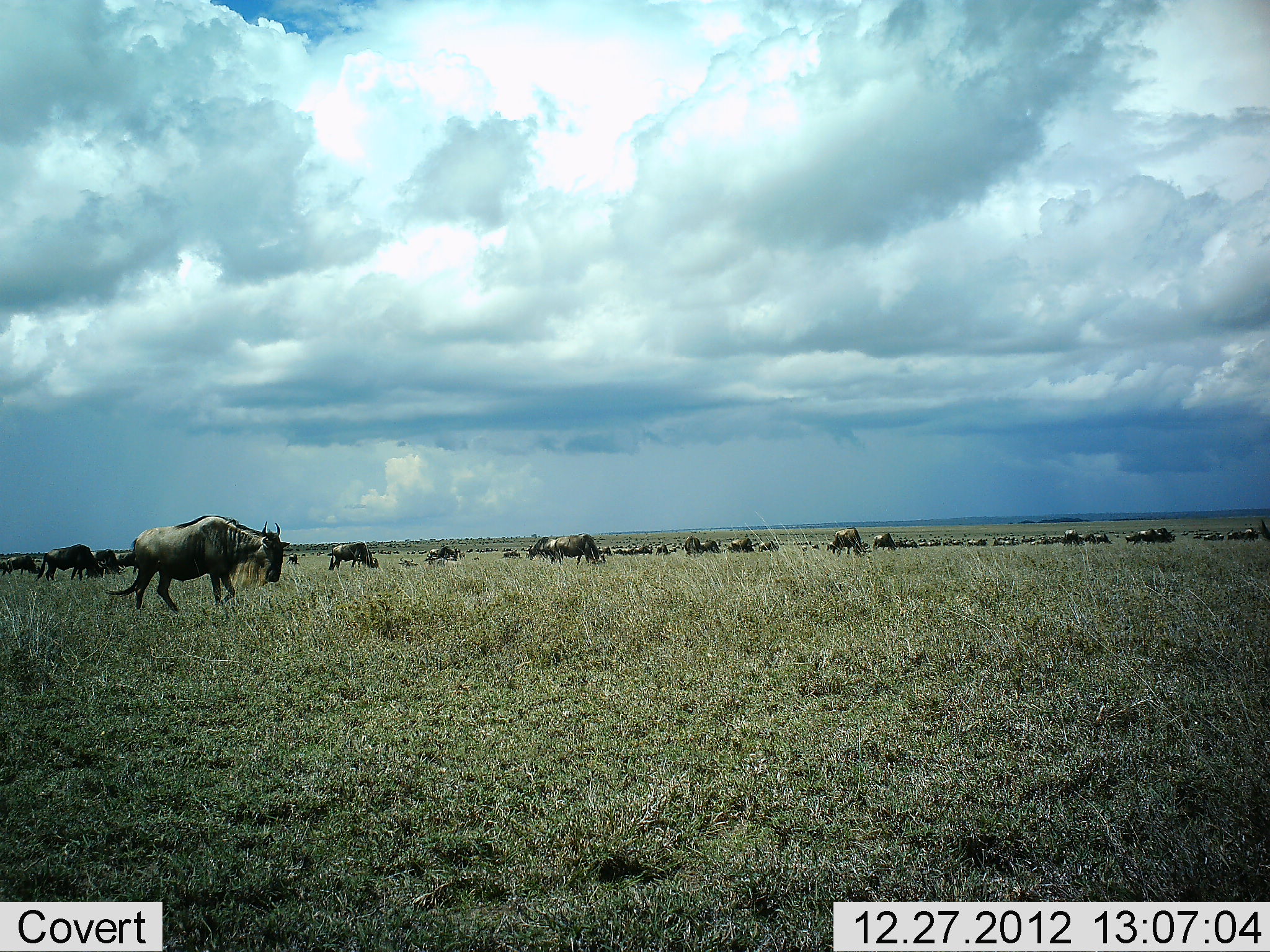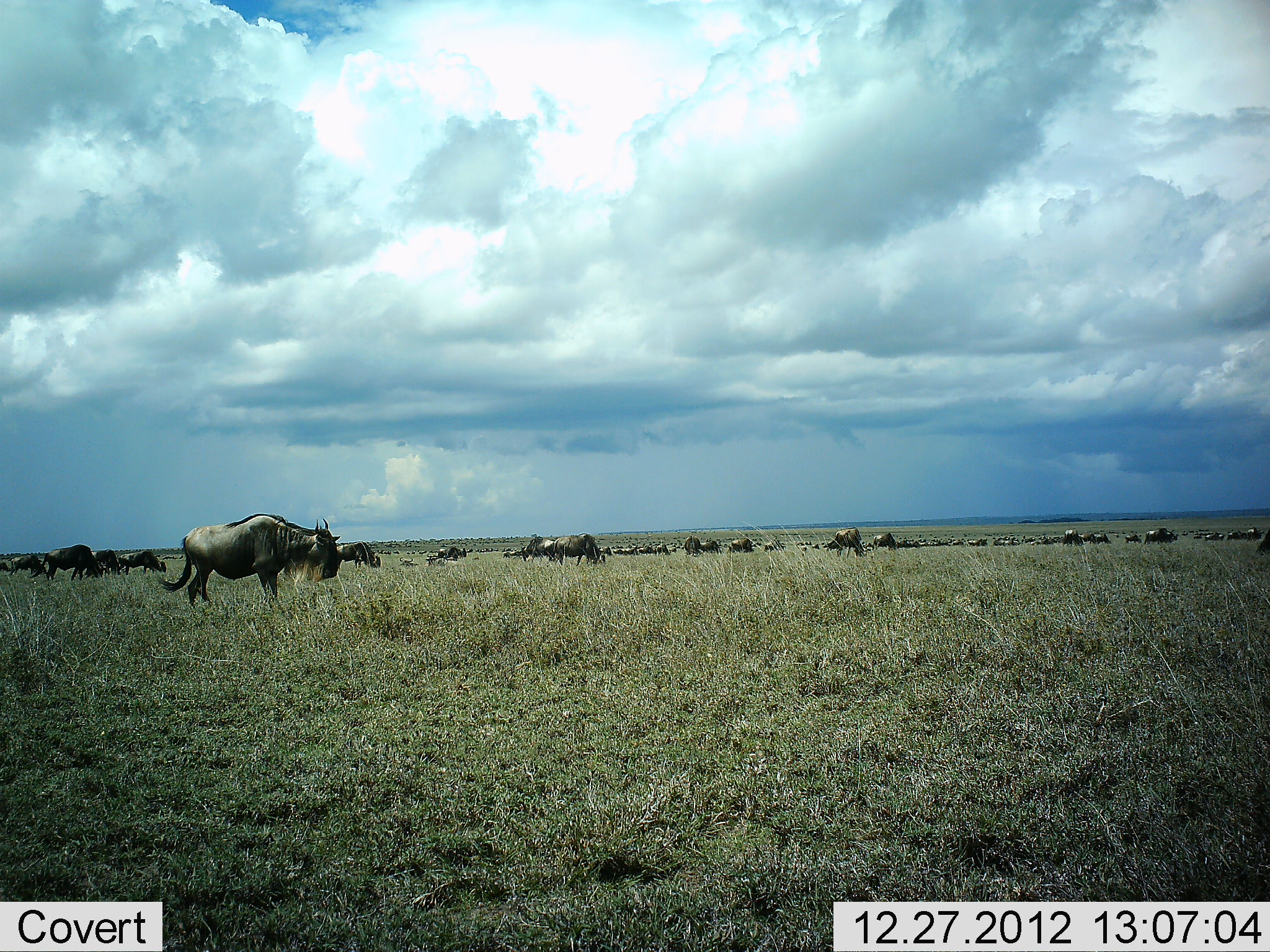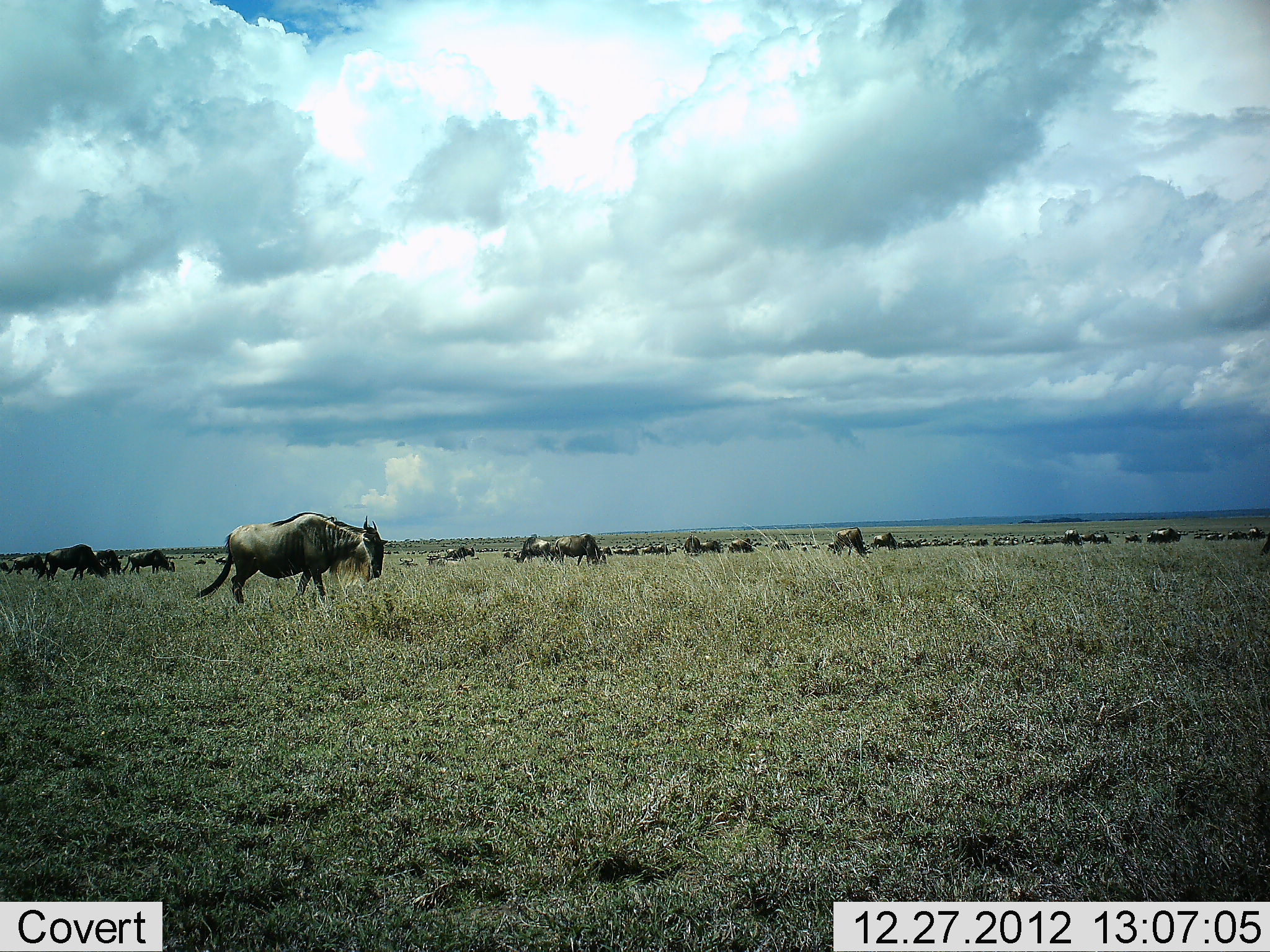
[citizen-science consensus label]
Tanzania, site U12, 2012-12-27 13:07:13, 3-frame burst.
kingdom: Animalia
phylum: Chordata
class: Mammalia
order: Artiodactyla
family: Bovidae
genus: Connochaetes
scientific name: Connochaetes taurinus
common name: blue wildebeest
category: wildebeest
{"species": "wildebeest (blue wildebeest) (Connochaetes taurinus)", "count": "11-50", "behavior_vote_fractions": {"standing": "30%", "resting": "20%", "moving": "60%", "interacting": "0%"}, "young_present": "0%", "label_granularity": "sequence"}